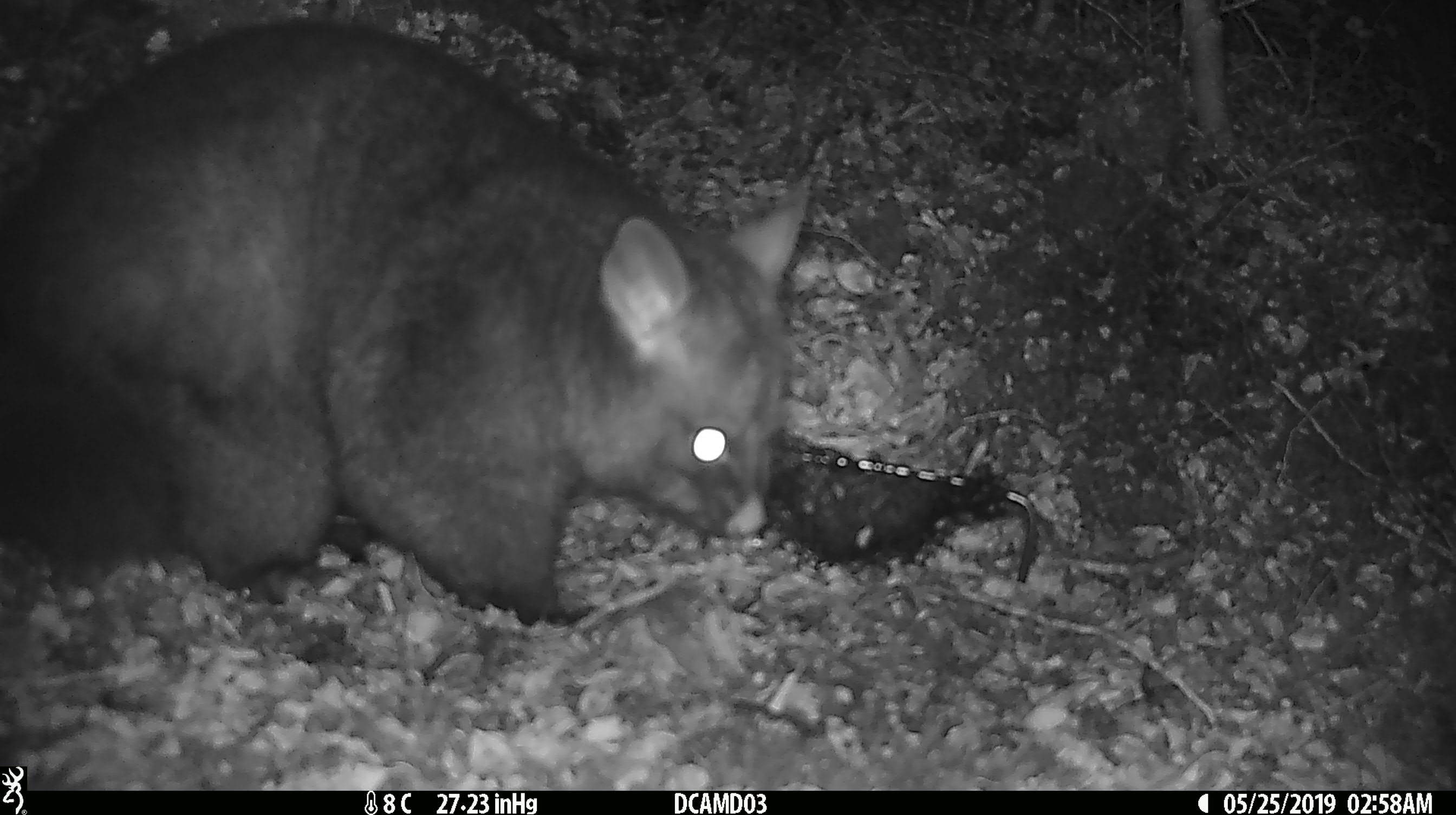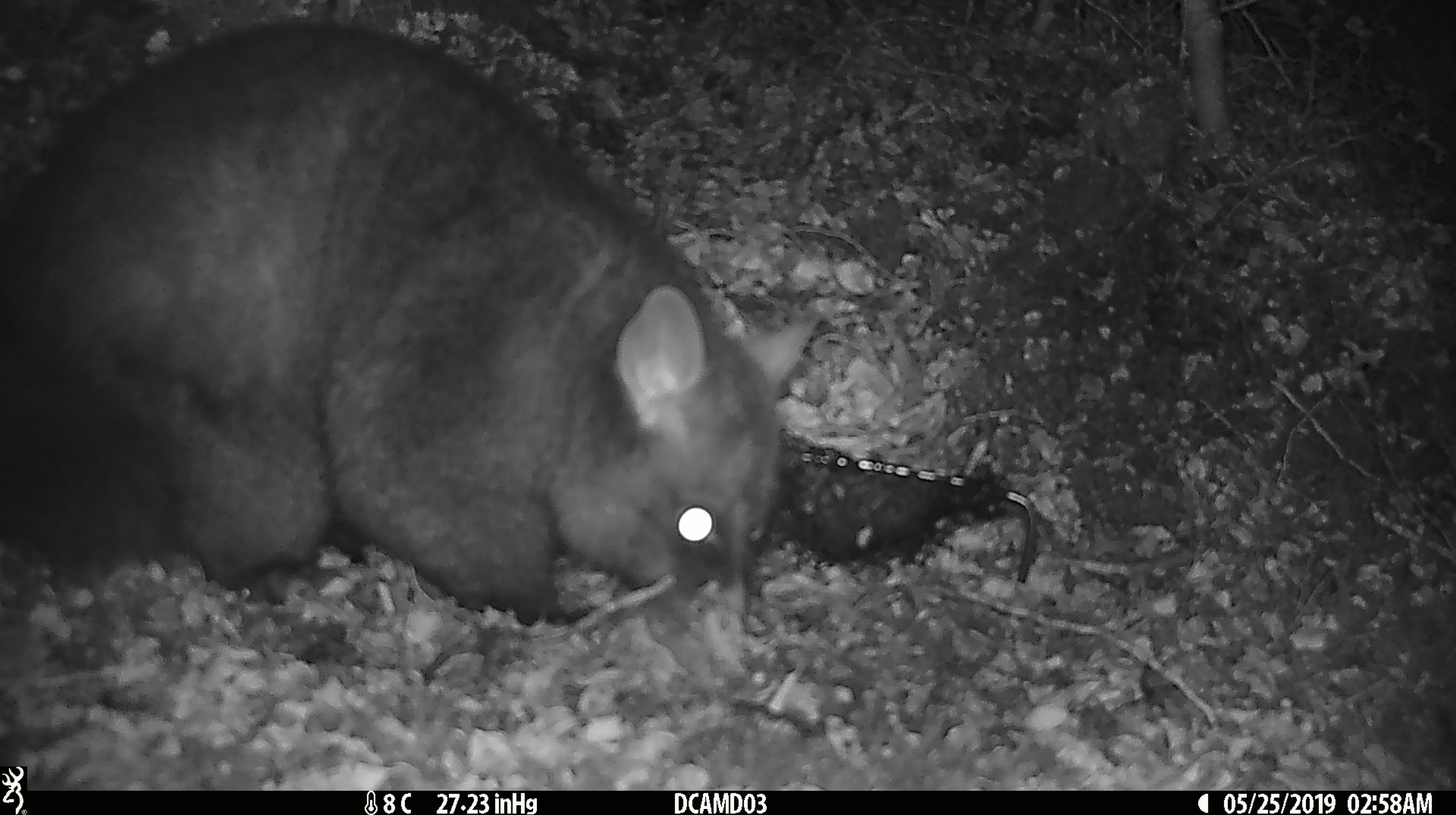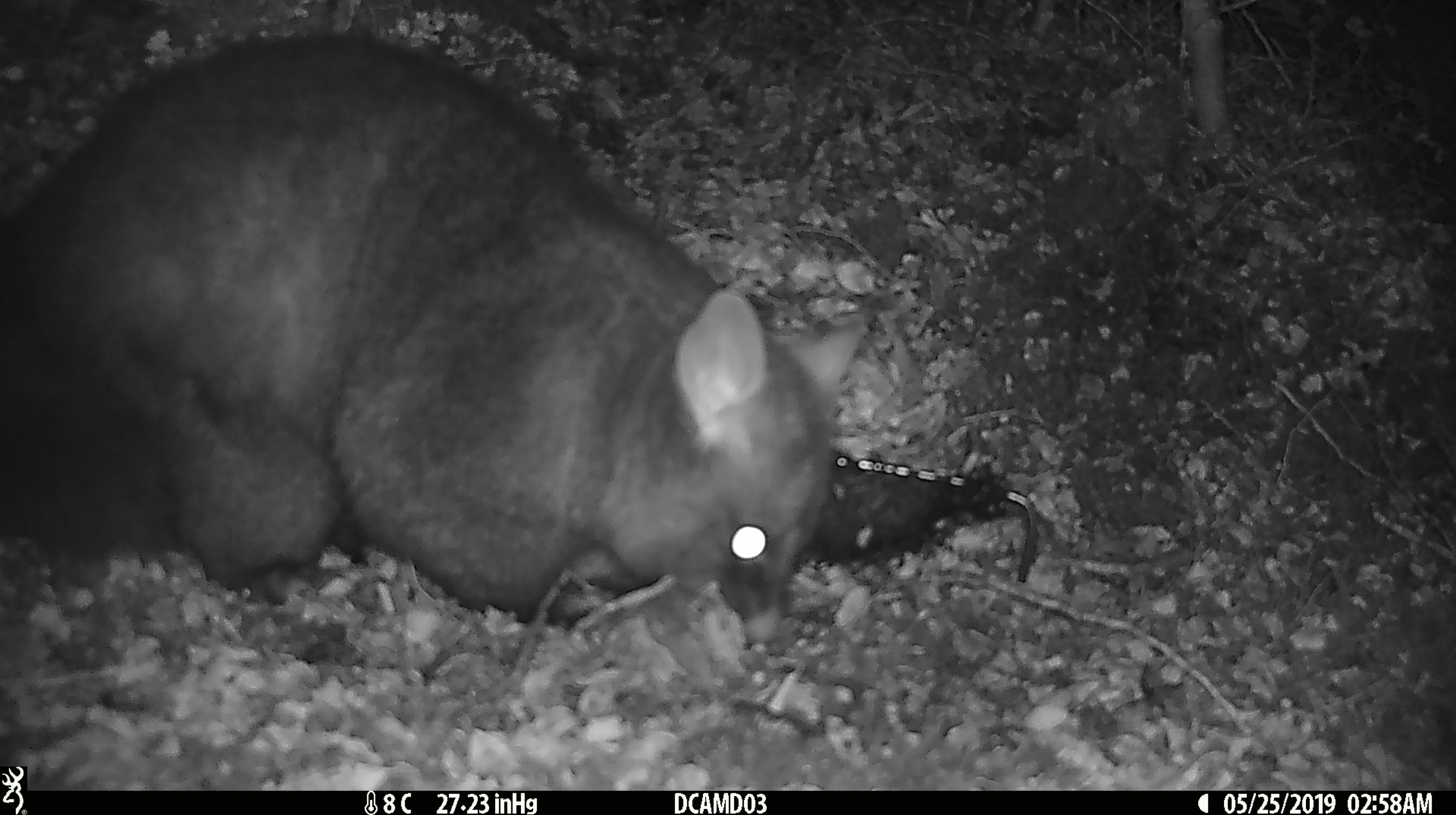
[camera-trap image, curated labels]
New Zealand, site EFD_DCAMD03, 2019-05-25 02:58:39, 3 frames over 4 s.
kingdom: Animalia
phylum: Chordata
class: Mammalia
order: Diprotodontia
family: Phalangeridae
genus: Trichosurus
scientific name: Trichosurus vulpecula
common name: common brushtail possum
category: possum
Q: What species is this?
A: Possum (common brushtail possum) (Trichosurus vulpecula).